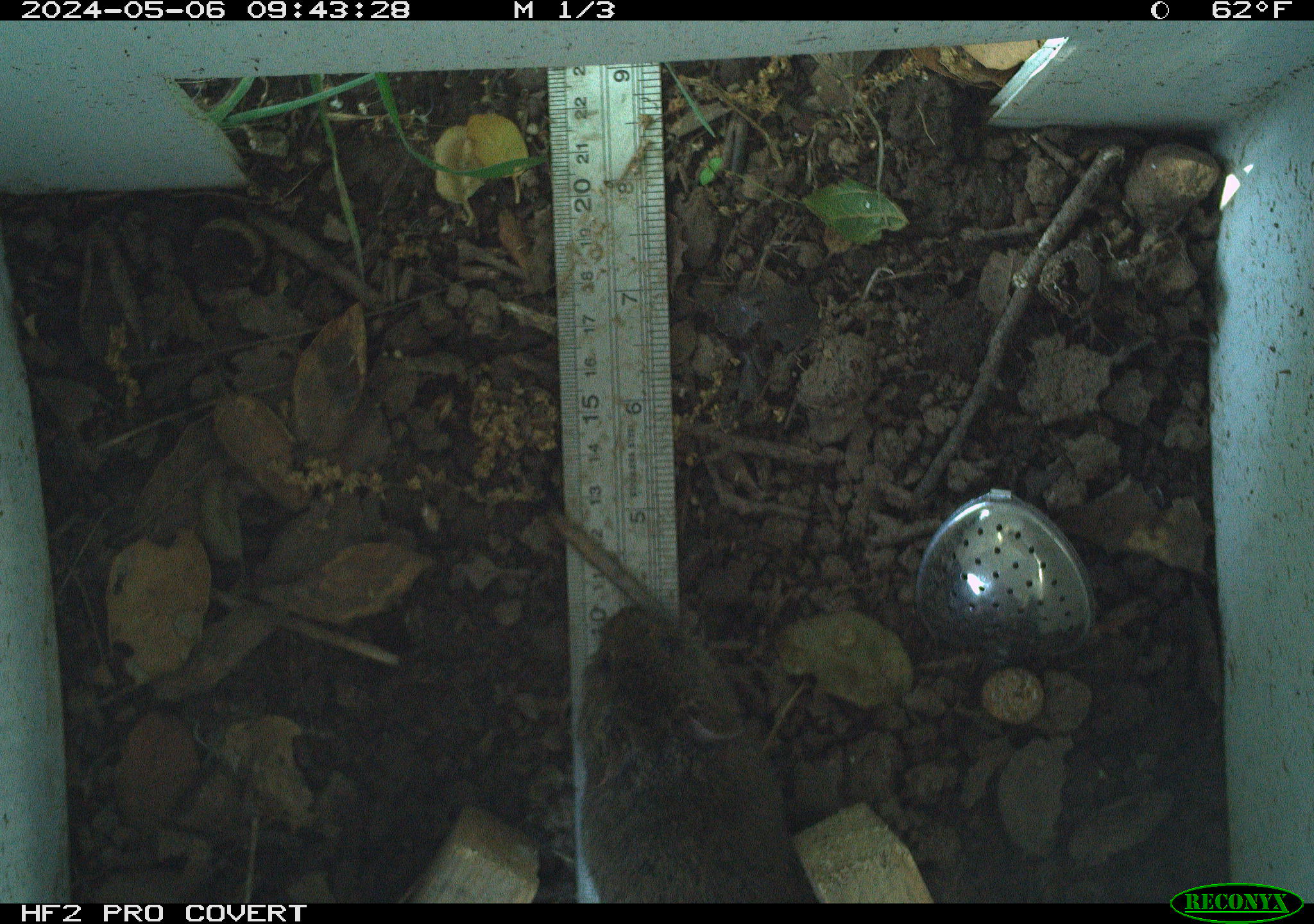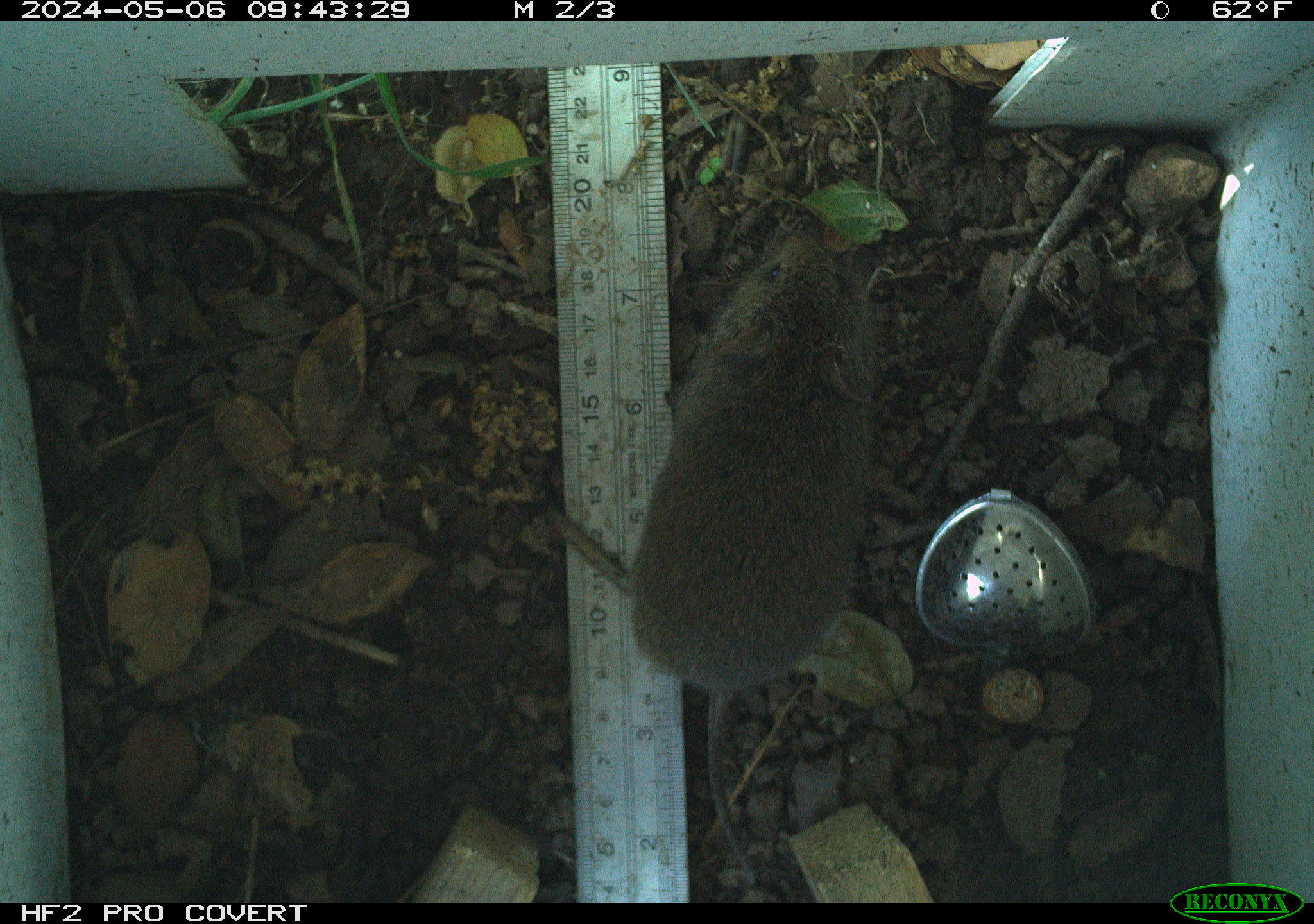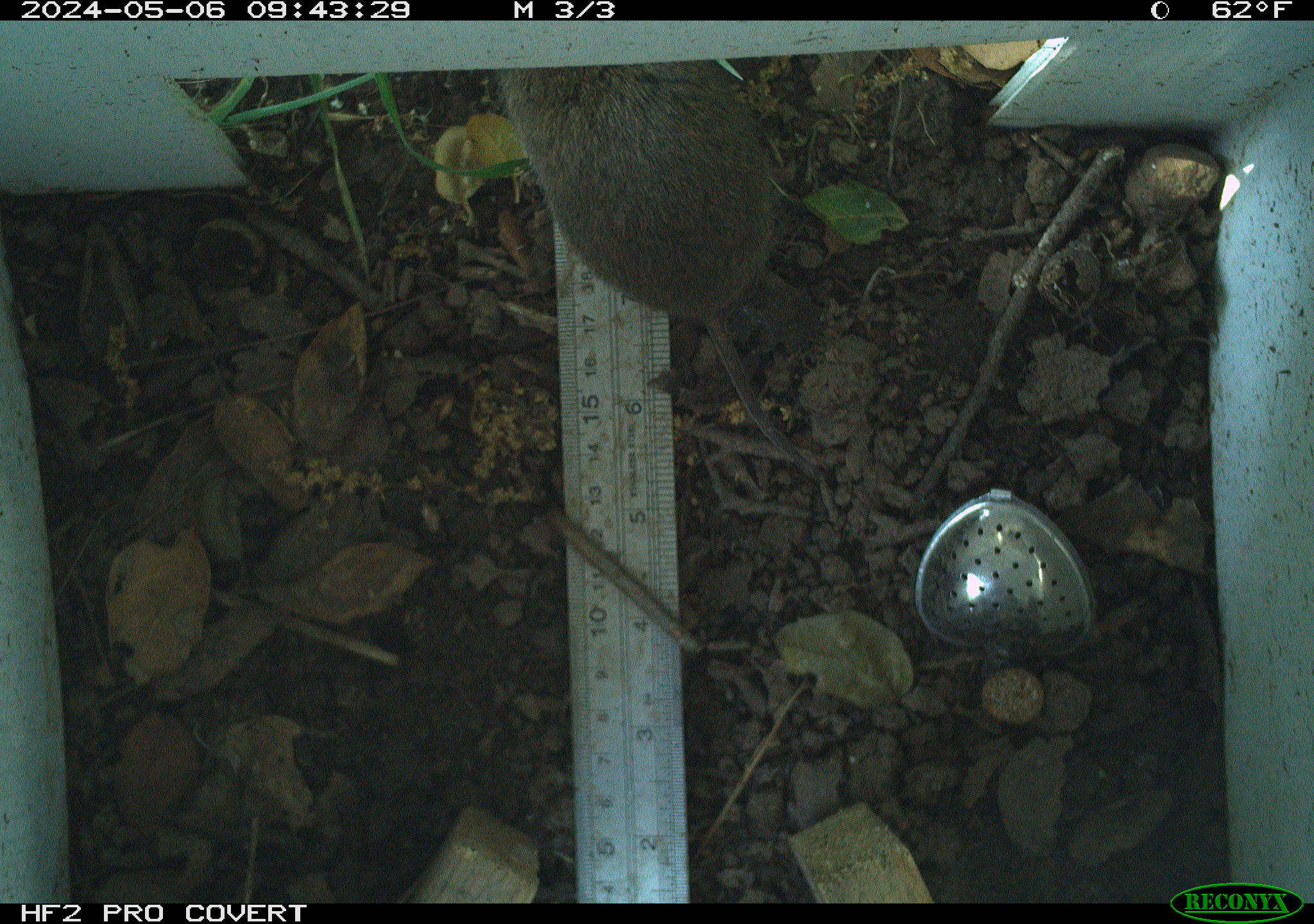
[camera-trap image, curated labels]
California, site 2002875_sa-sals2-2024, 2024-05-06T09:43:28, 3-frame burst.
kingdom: Animalia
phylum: Chordata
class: Mammalia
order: Rodentia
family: Cricetidae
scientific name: Arvicolinae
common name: voles, lemmings, and muskrats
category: arvicolinae subfamily